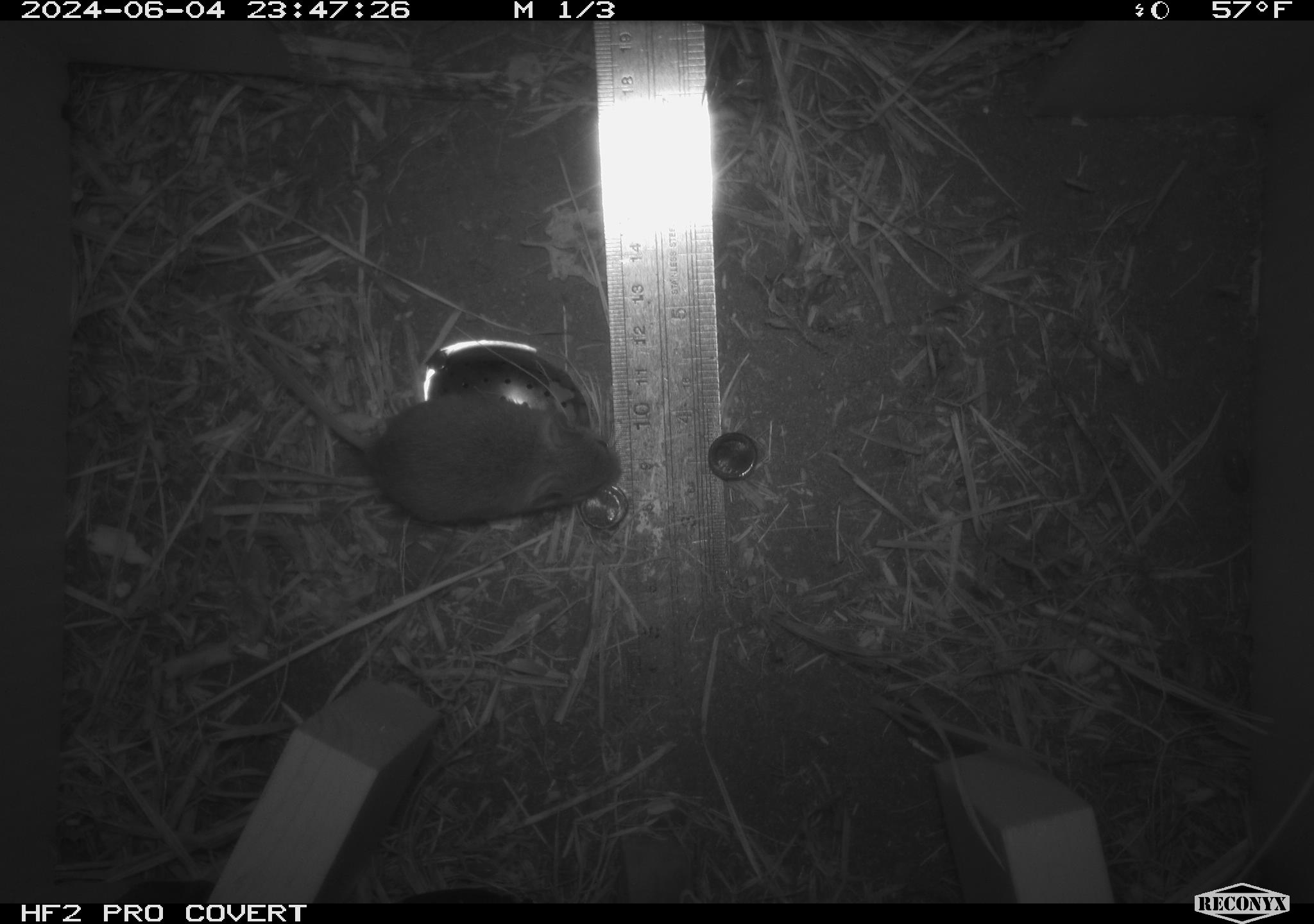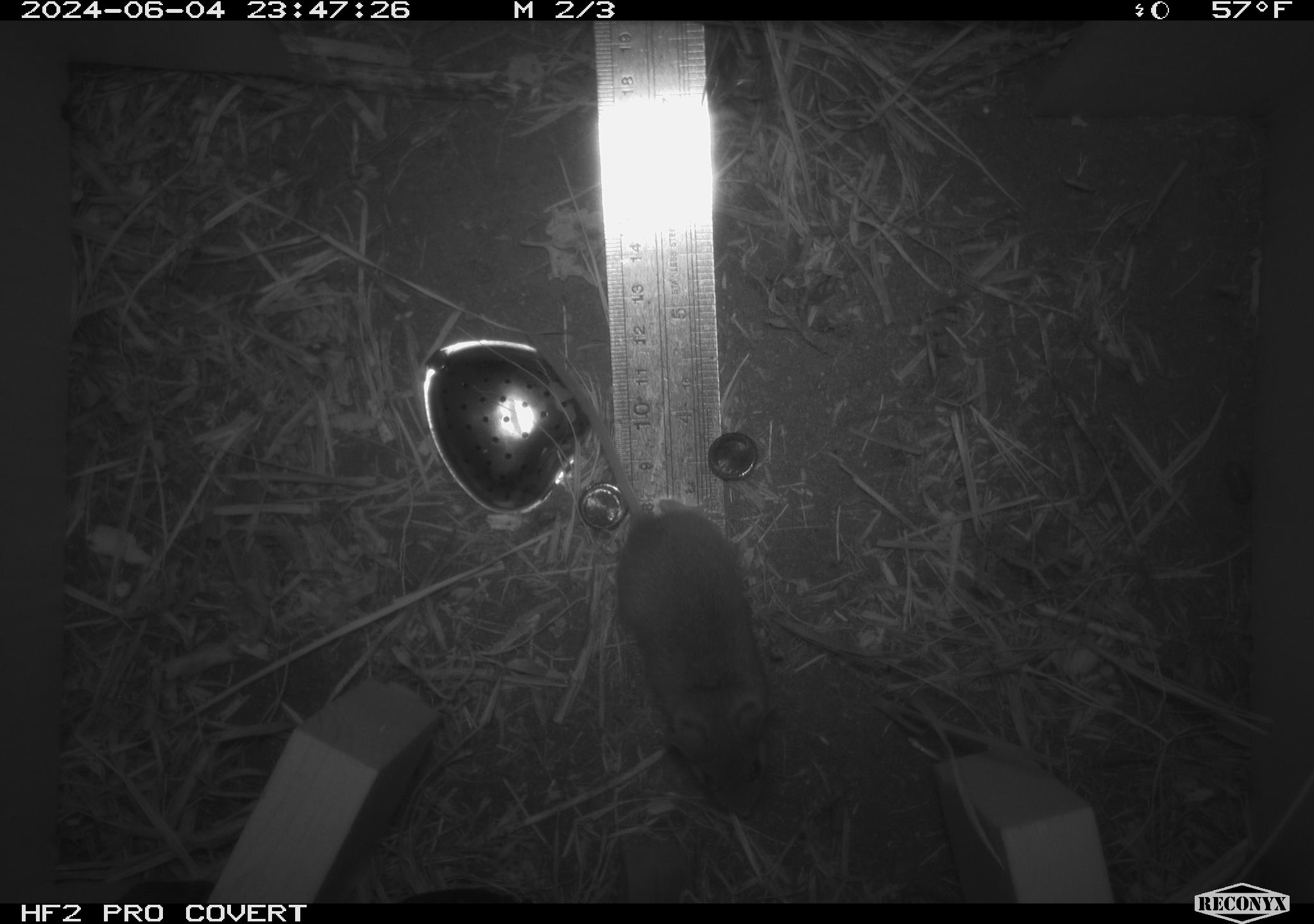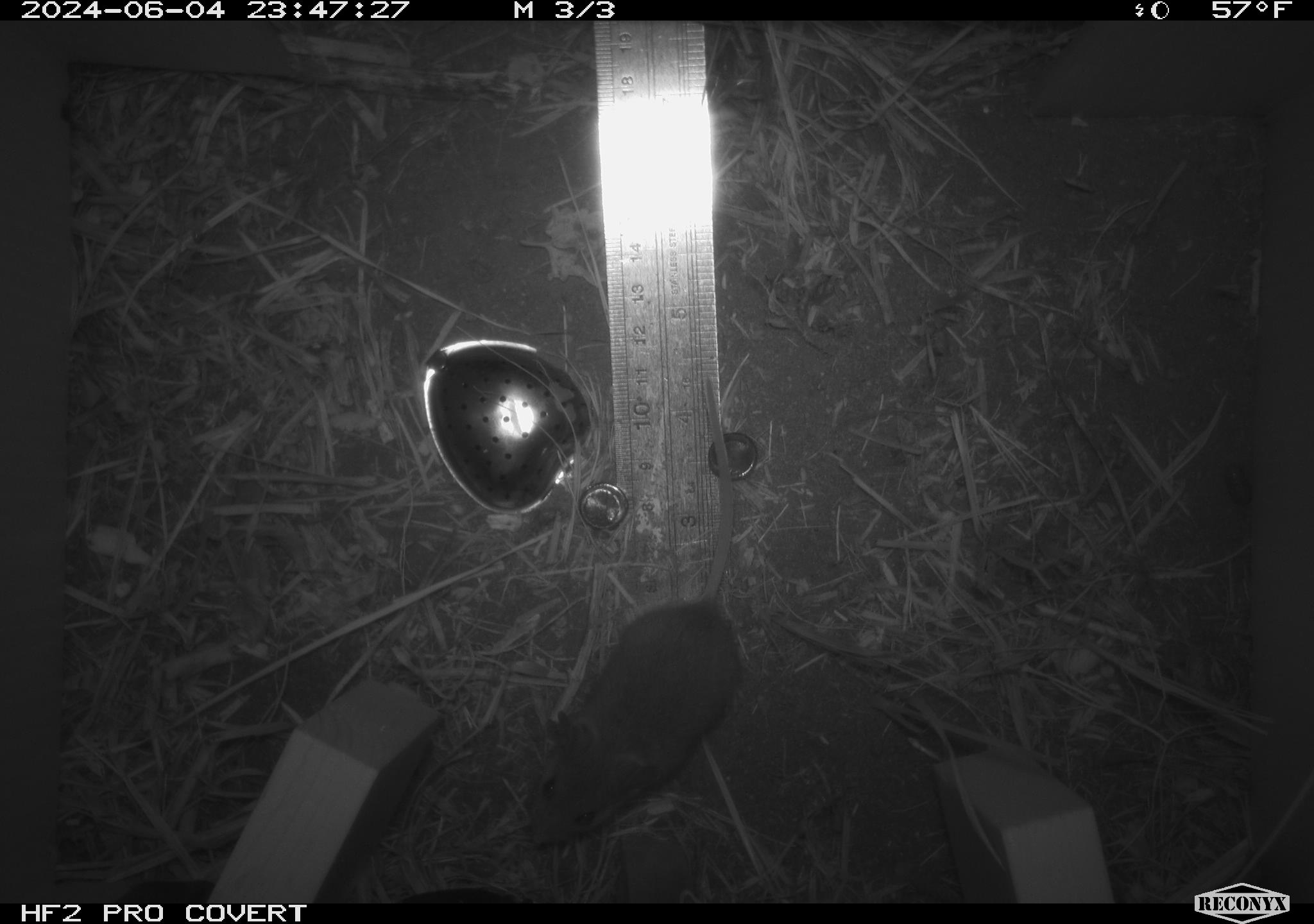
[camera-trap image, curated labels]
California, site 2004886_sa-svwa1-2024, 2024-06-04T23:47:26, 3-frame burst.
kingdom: Animalia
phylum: Arthropoda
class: Malacostraca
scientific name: Malacostraca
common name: amphipods, crabs, isopods, krill, lobsters and shrimps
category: malacostracan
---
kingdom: Animalia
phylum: Chordata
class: Mammalia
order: Rodentia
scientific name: Rodentia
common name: mouse species